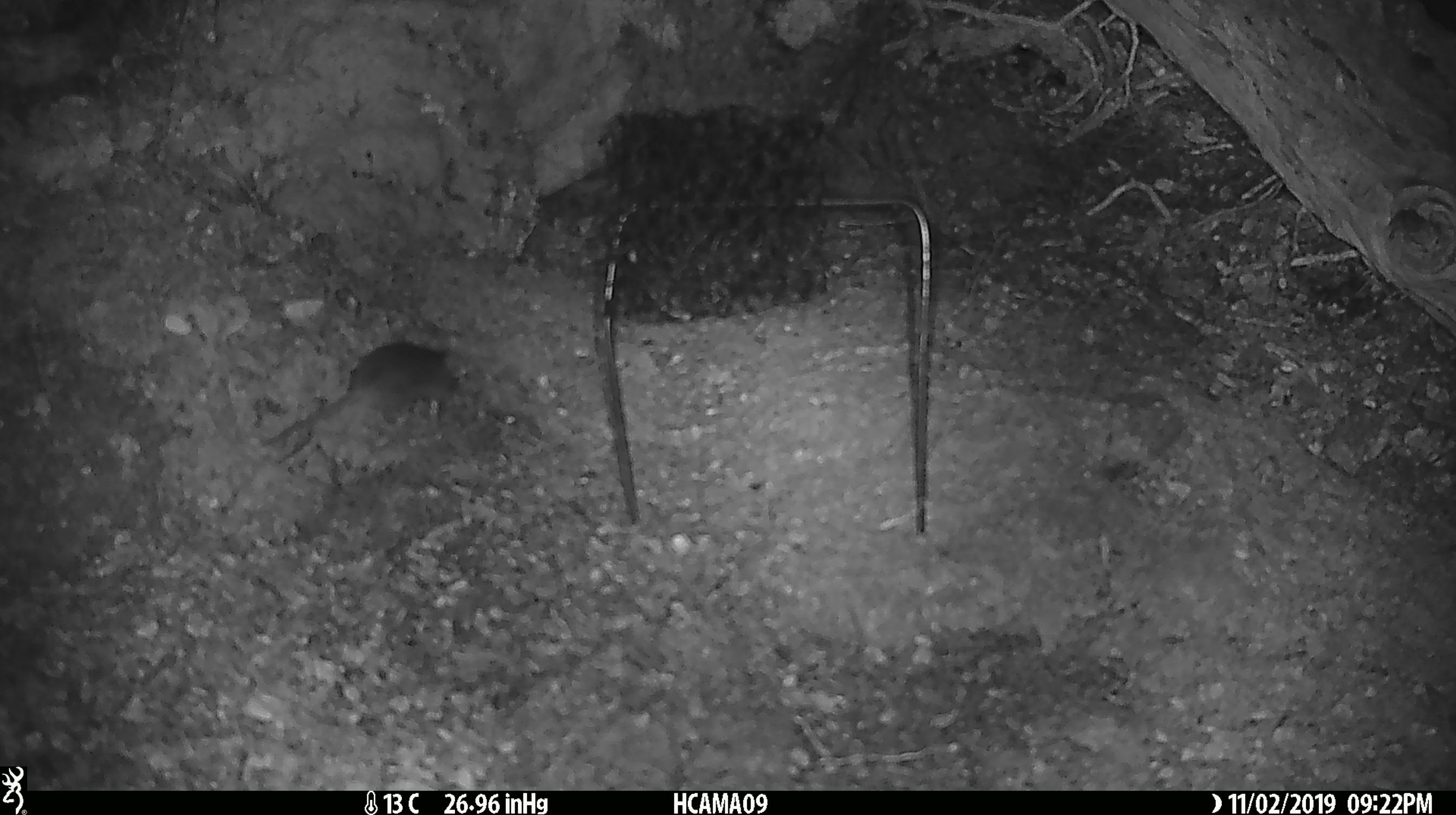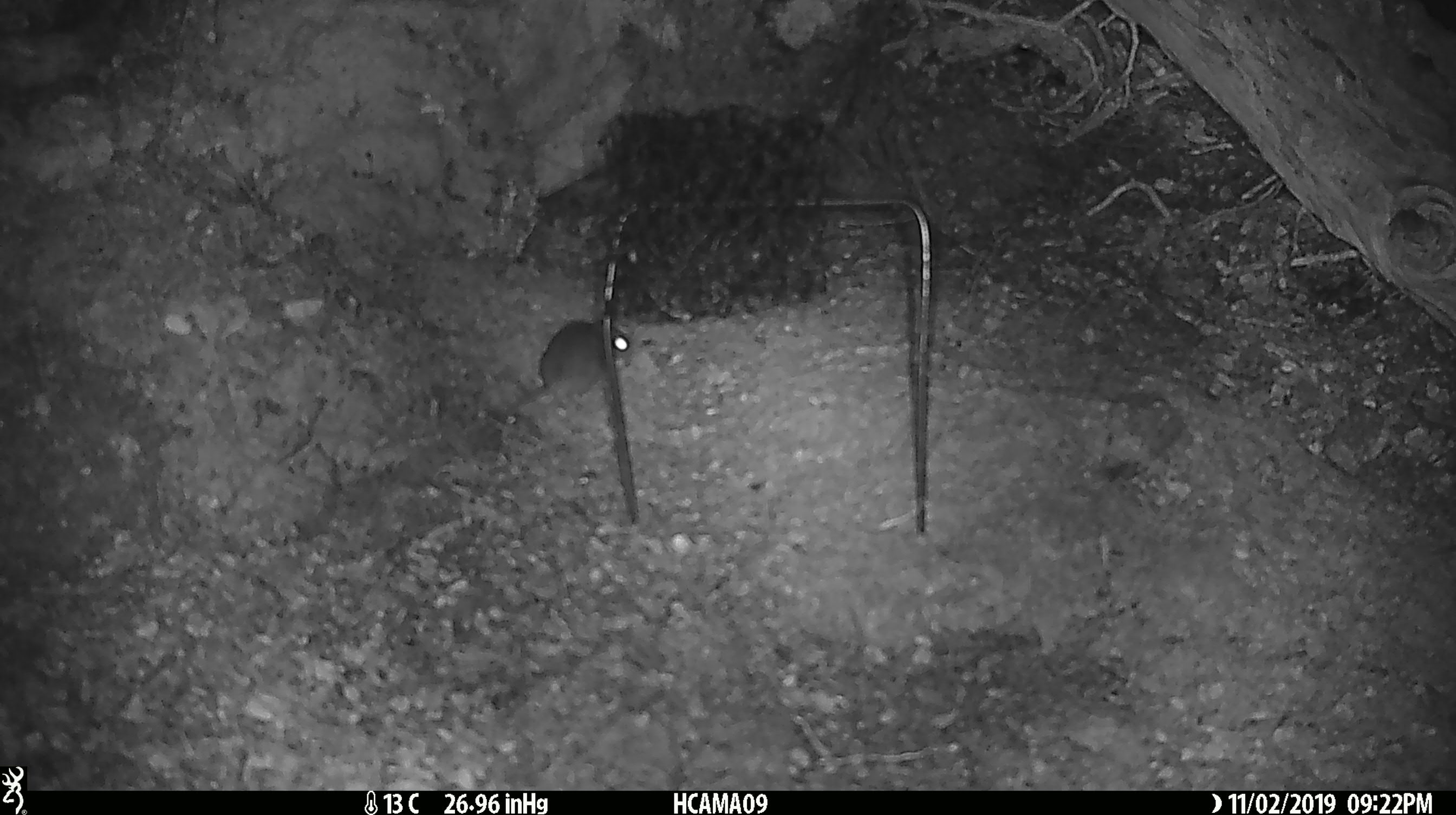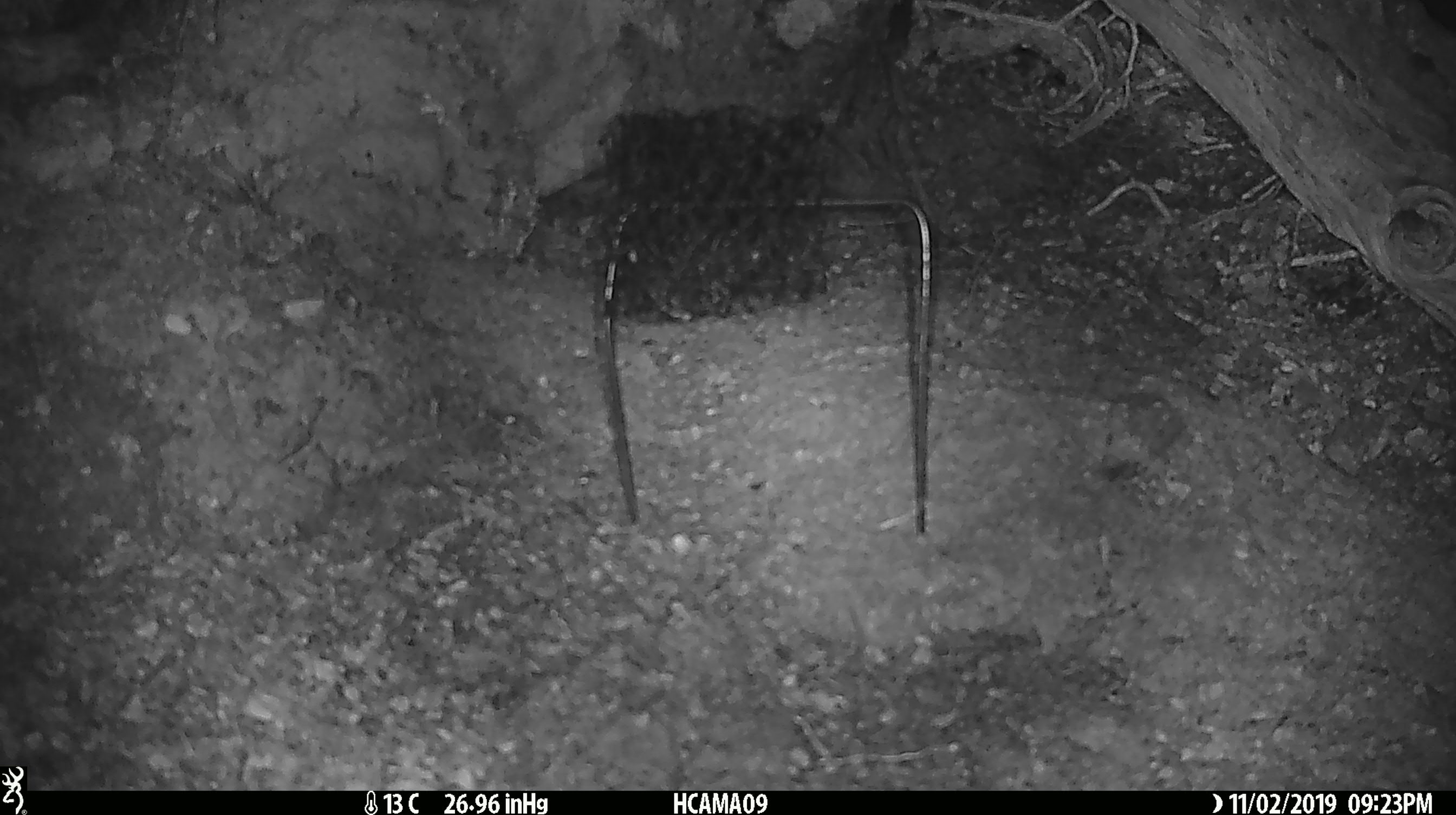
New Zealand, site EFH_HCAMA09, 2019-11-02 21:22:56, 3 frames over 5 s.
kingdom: Animalia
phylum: Chordata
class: Mammalia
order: Rodentia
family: Muridae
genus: Mus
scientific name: Mus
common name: mouse